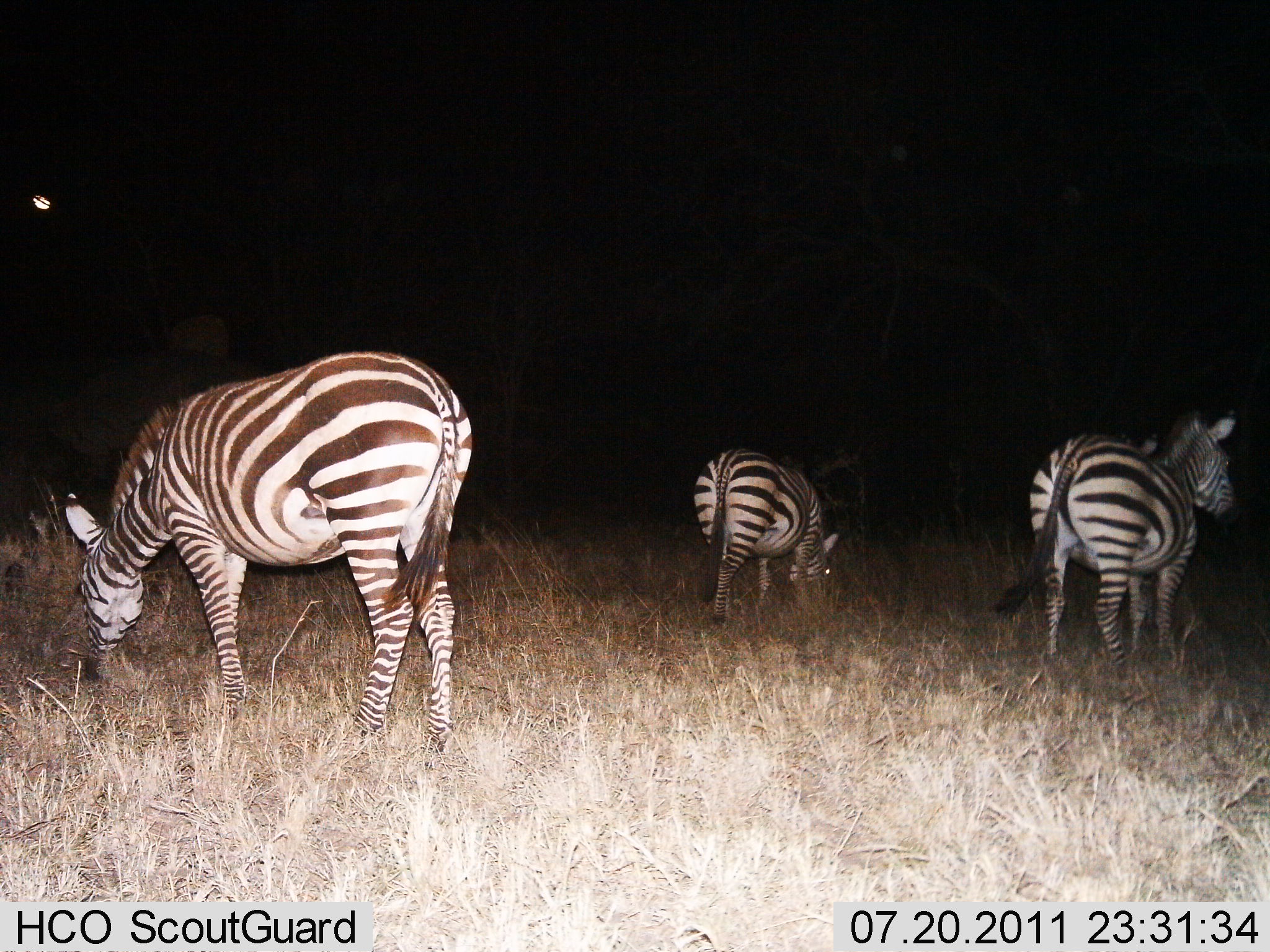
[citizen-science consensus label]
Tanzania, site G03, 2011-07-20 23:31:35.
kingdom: Animalia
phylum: Chordata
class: Mammalia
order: Perissodactyla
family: Equidae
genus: Equus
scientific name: Equus quagga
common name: plains zebra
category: zebra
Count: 3.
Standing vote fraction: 50%.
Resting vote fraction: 0%.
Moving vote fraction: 17%.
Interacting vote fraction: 0%.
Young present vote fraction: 8%.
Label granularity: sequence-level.